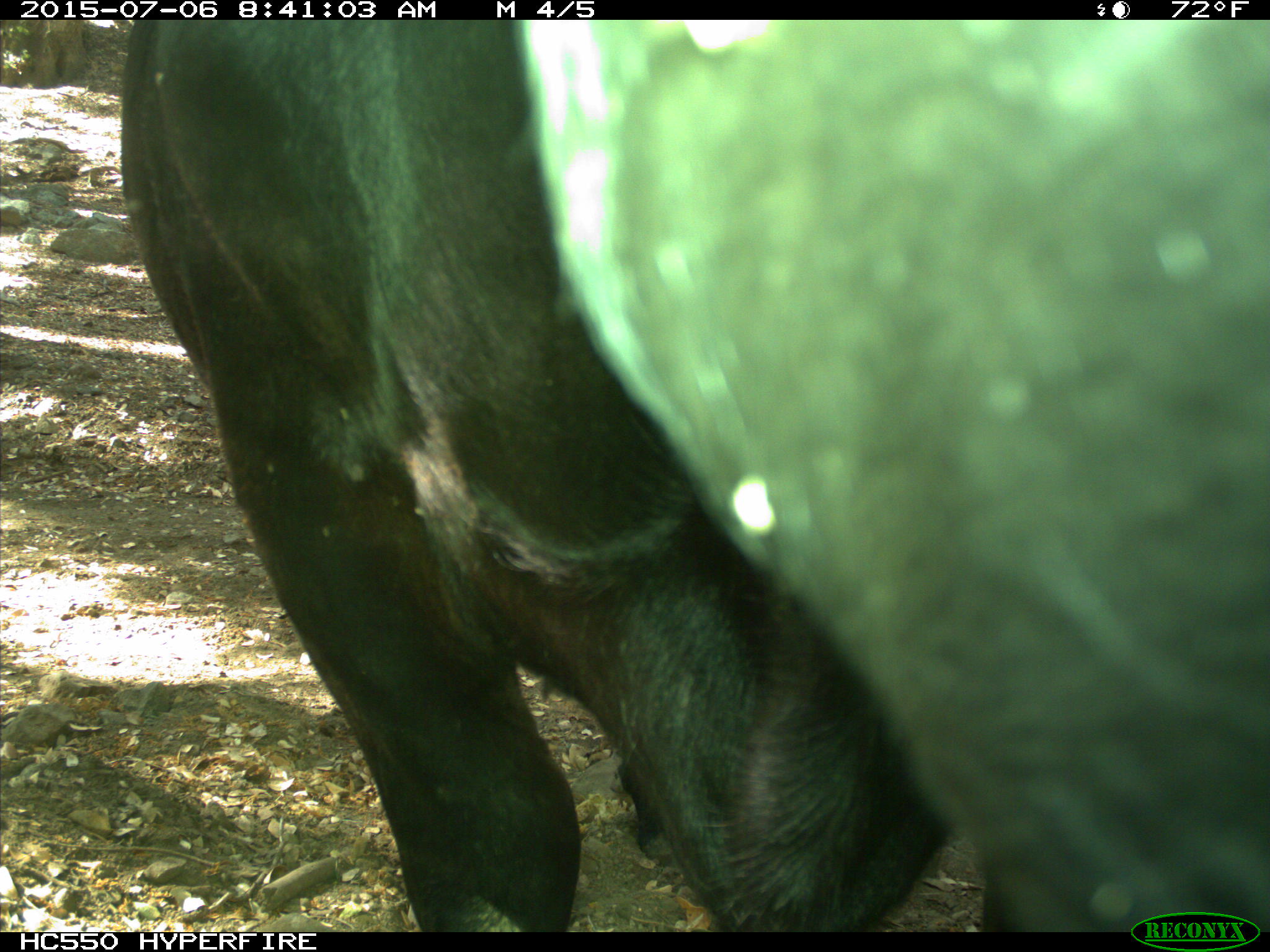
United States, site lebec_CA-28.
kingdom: Animalia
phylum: Chordata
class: Mammalia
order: Artiodactyla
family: Bovidae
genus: Bos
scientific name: Bos taurus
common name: domestic cow